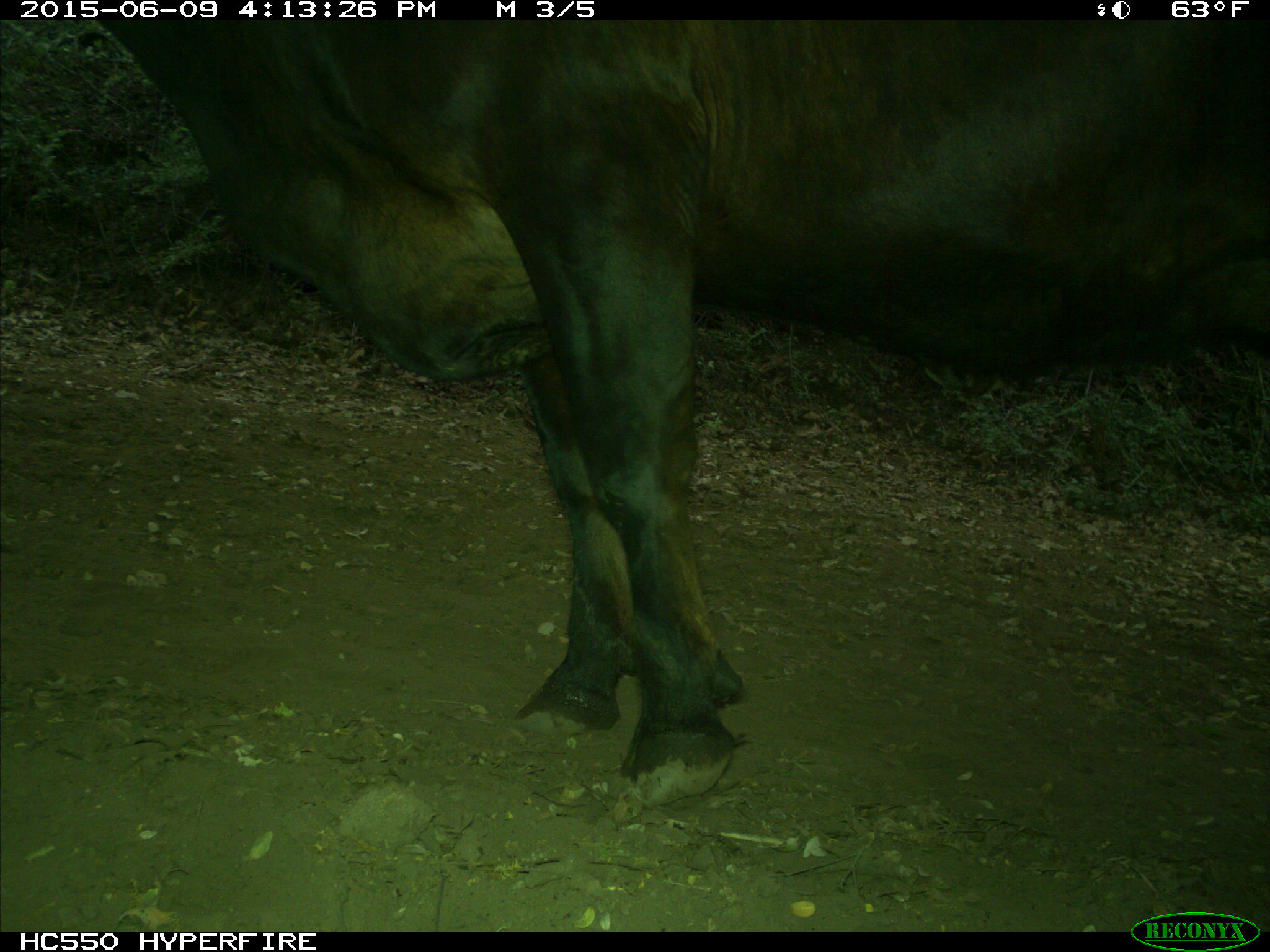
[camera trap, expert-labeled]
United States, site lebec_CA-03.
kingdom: Animalia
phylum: Chordata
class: Mammalia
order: Artiodactyla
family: Bovidae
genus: Bos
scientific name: Bos taurus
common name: domestic cow